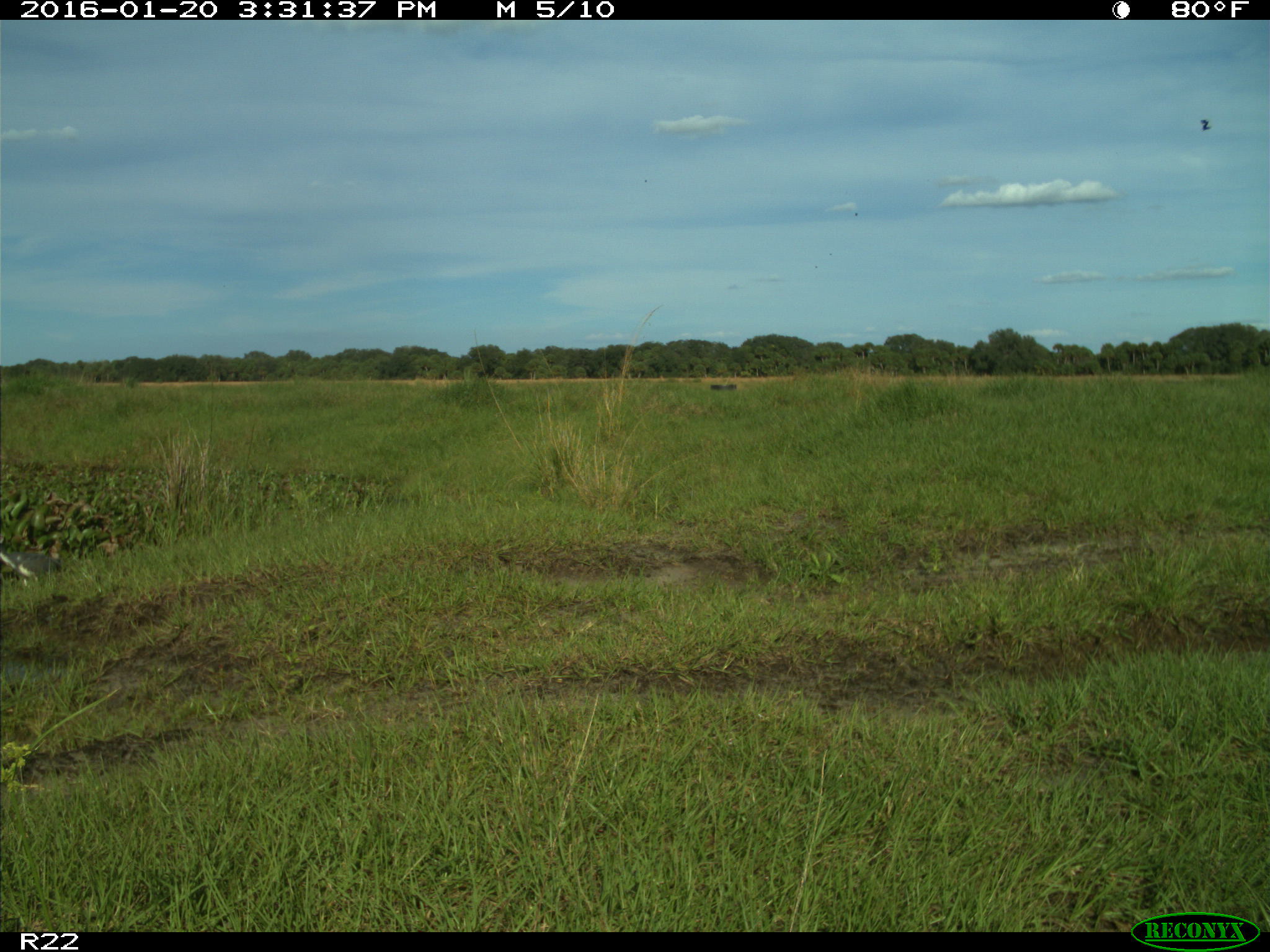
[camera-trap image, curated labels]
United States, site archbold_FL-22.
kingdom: Animalia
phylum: Chordata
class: Aves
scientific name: Aves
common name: birds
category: unidentified bird